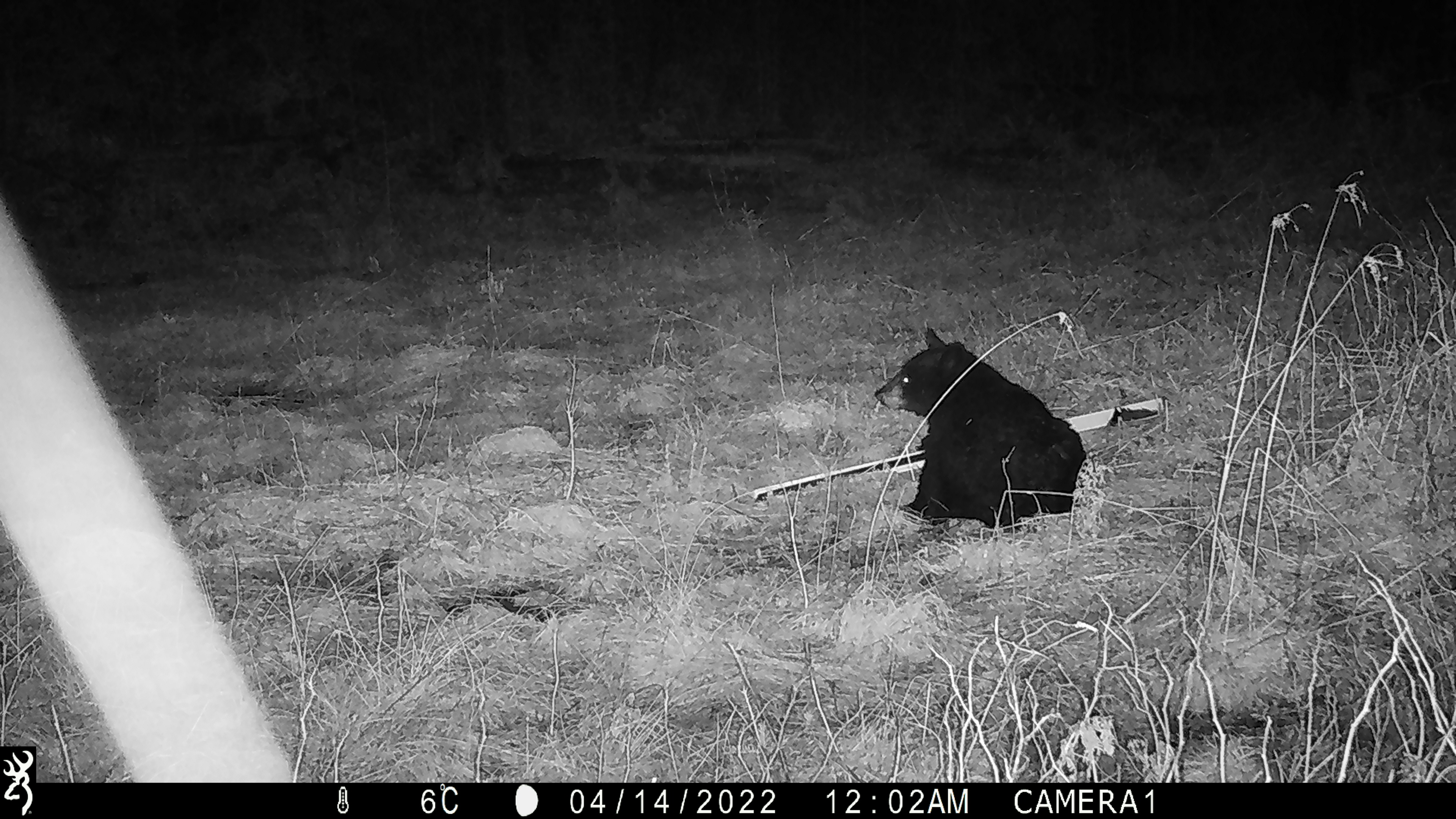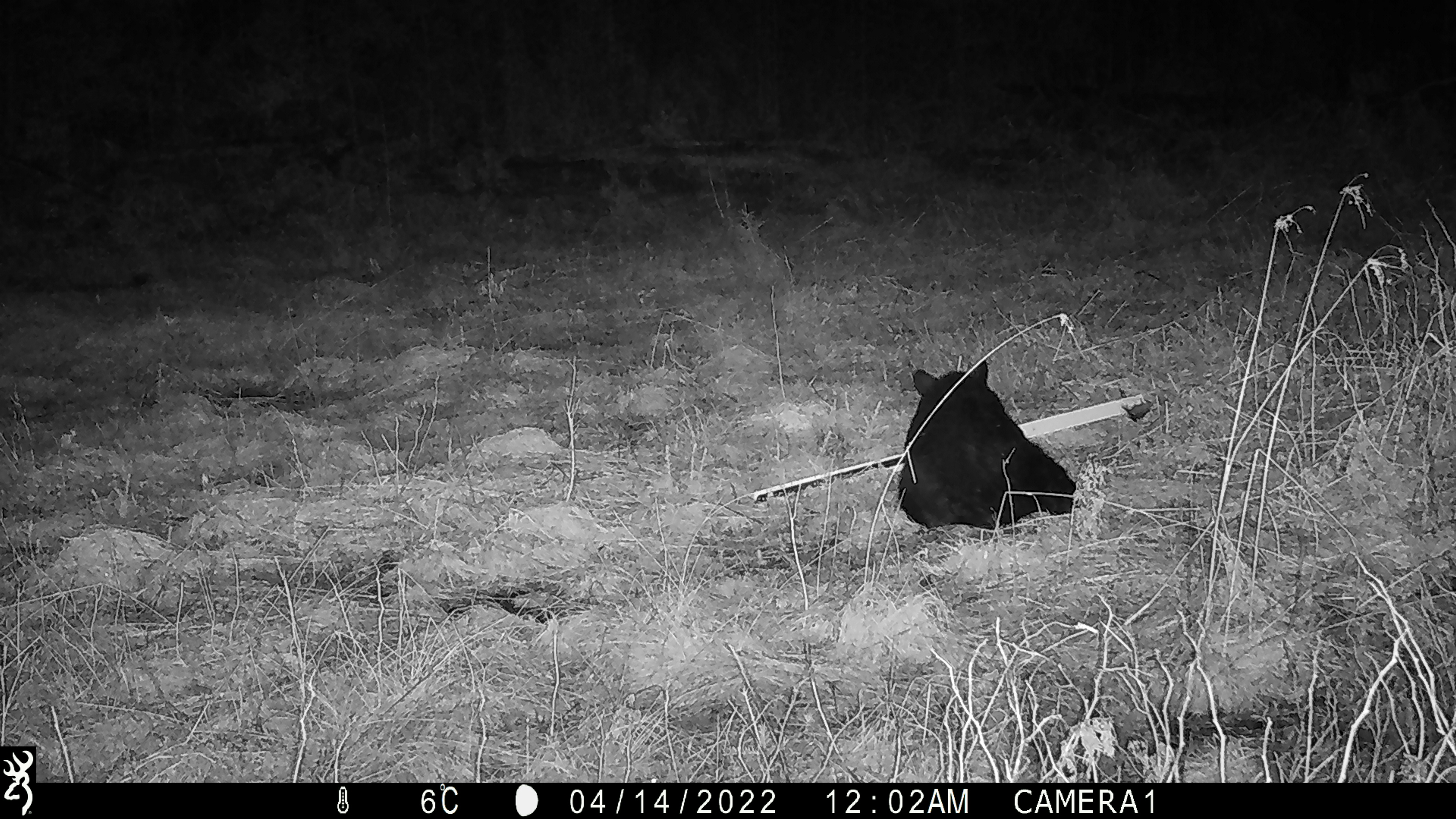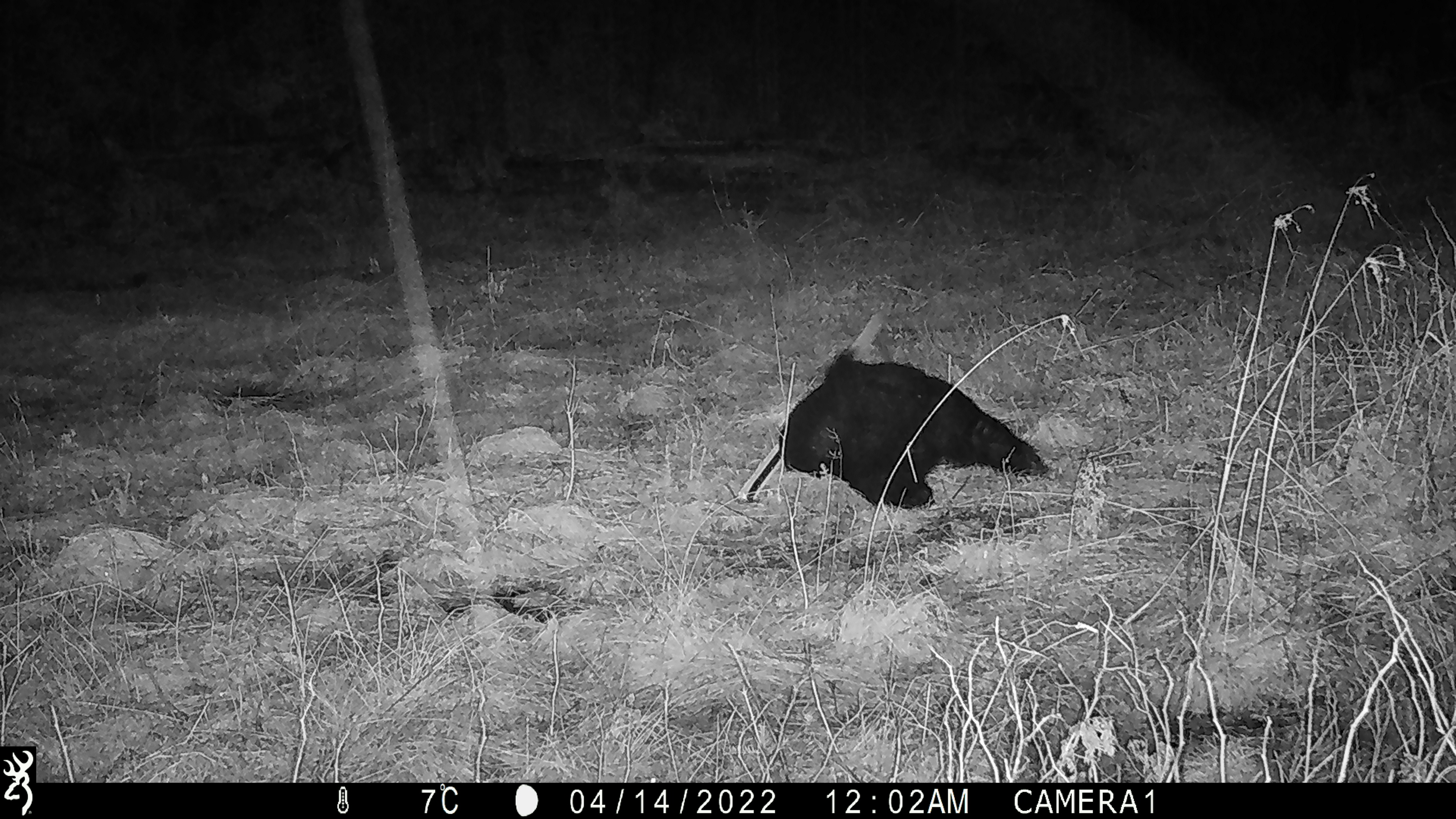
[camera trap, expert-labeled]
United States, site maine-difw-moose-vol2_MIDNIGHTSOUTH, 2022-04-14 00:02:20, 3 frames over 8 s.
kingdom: Animalia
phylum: Chordata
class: Mammalia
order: Carnivora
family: Ursidae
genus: Ursus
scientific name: Ursus americanus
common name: black bear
Black bear (Ursus americanus).